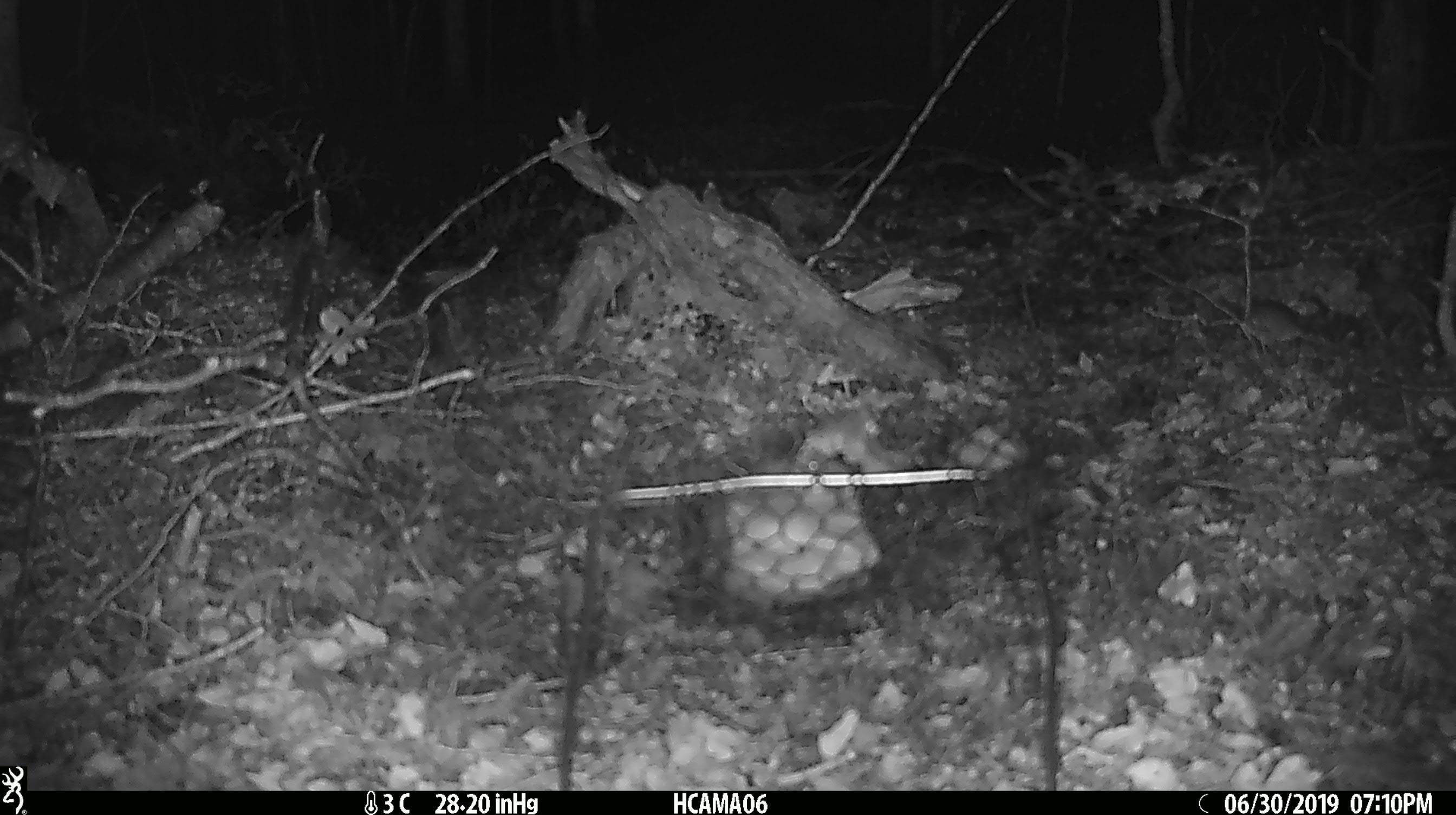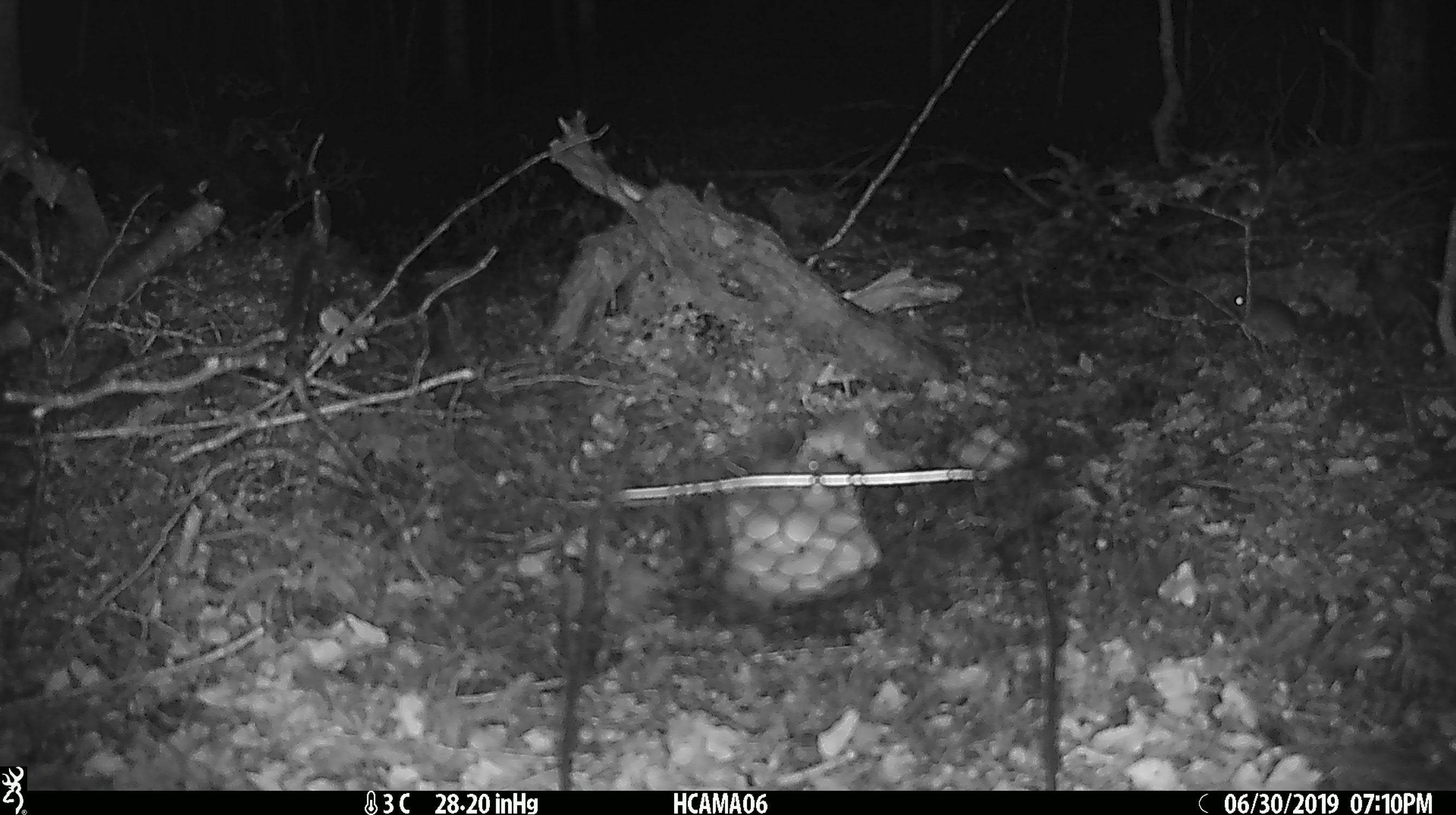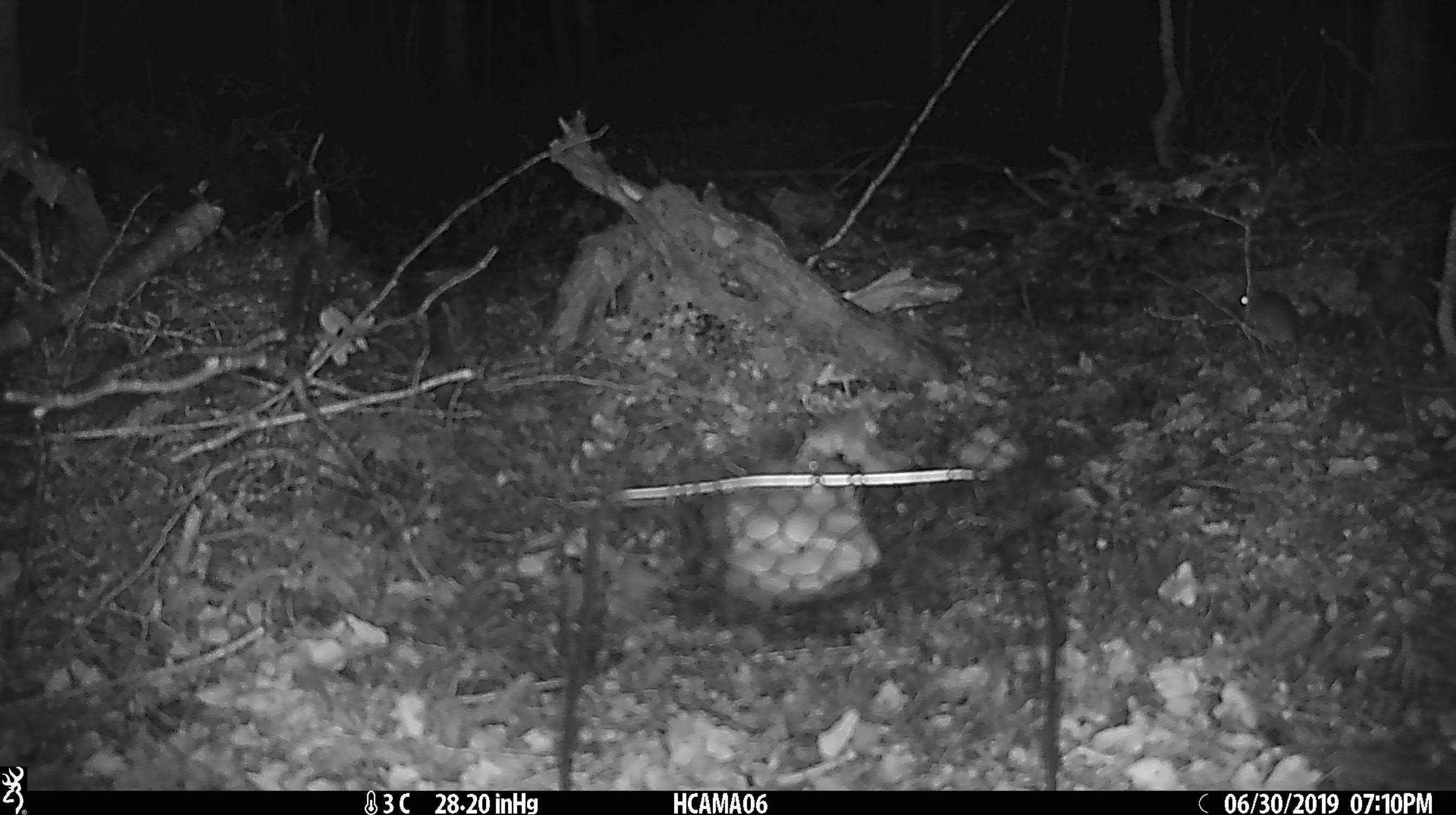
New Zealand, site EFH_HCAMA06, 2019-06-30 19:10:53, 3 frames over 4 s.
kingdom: Animalia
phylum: Chordata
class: Mammalia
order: Rodentia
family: Muridae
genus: Mus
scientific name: Mus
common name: mouse